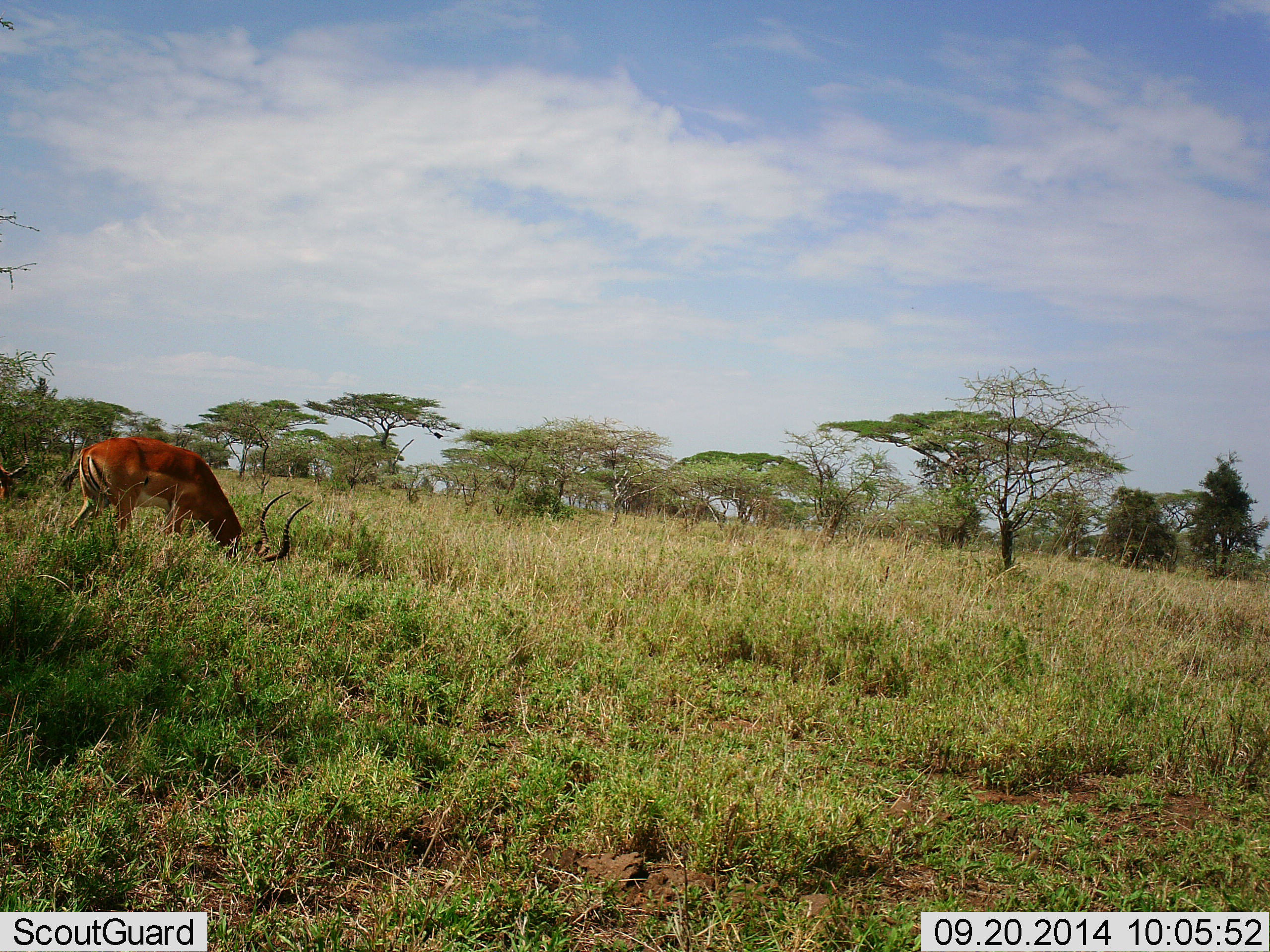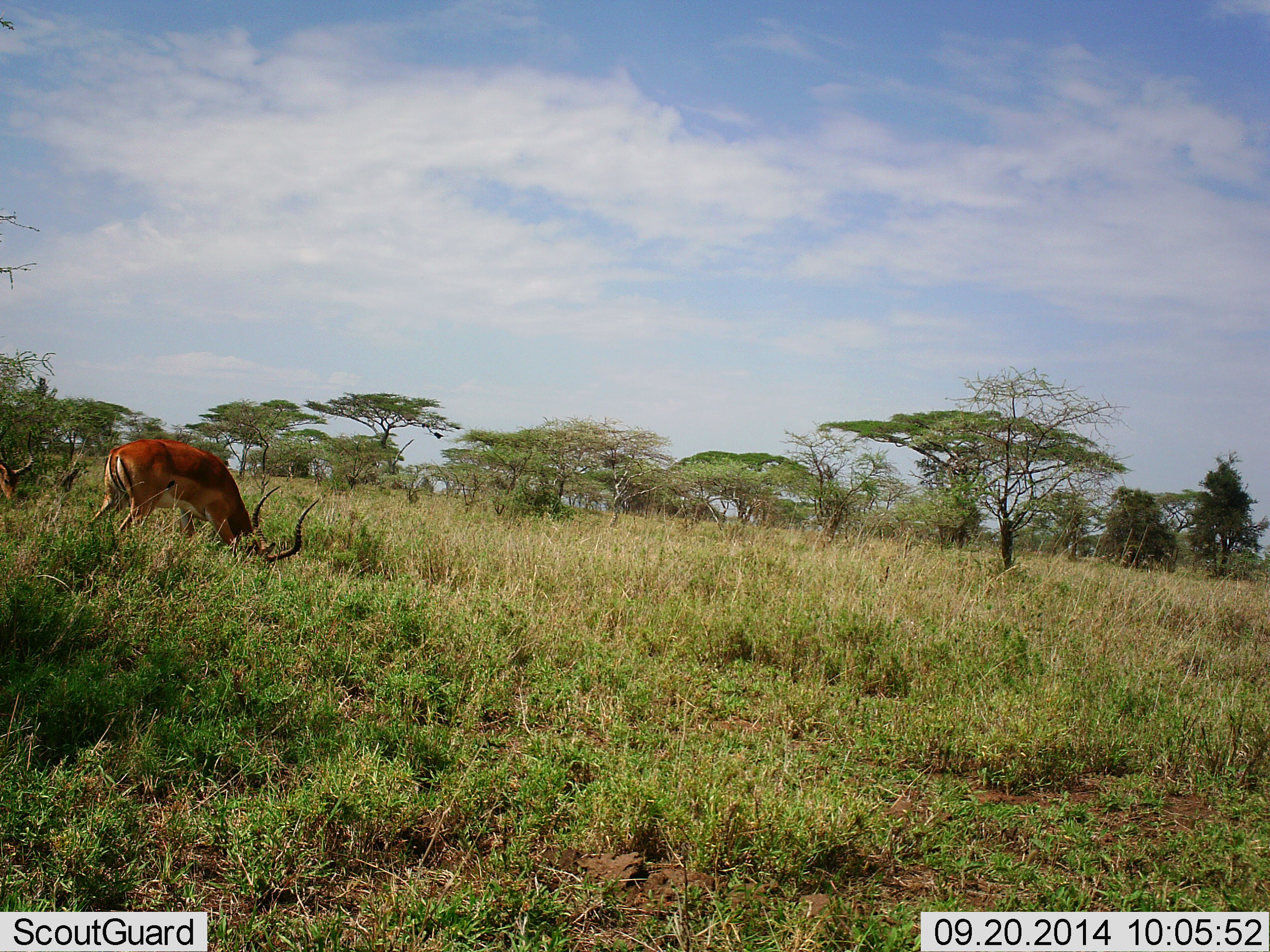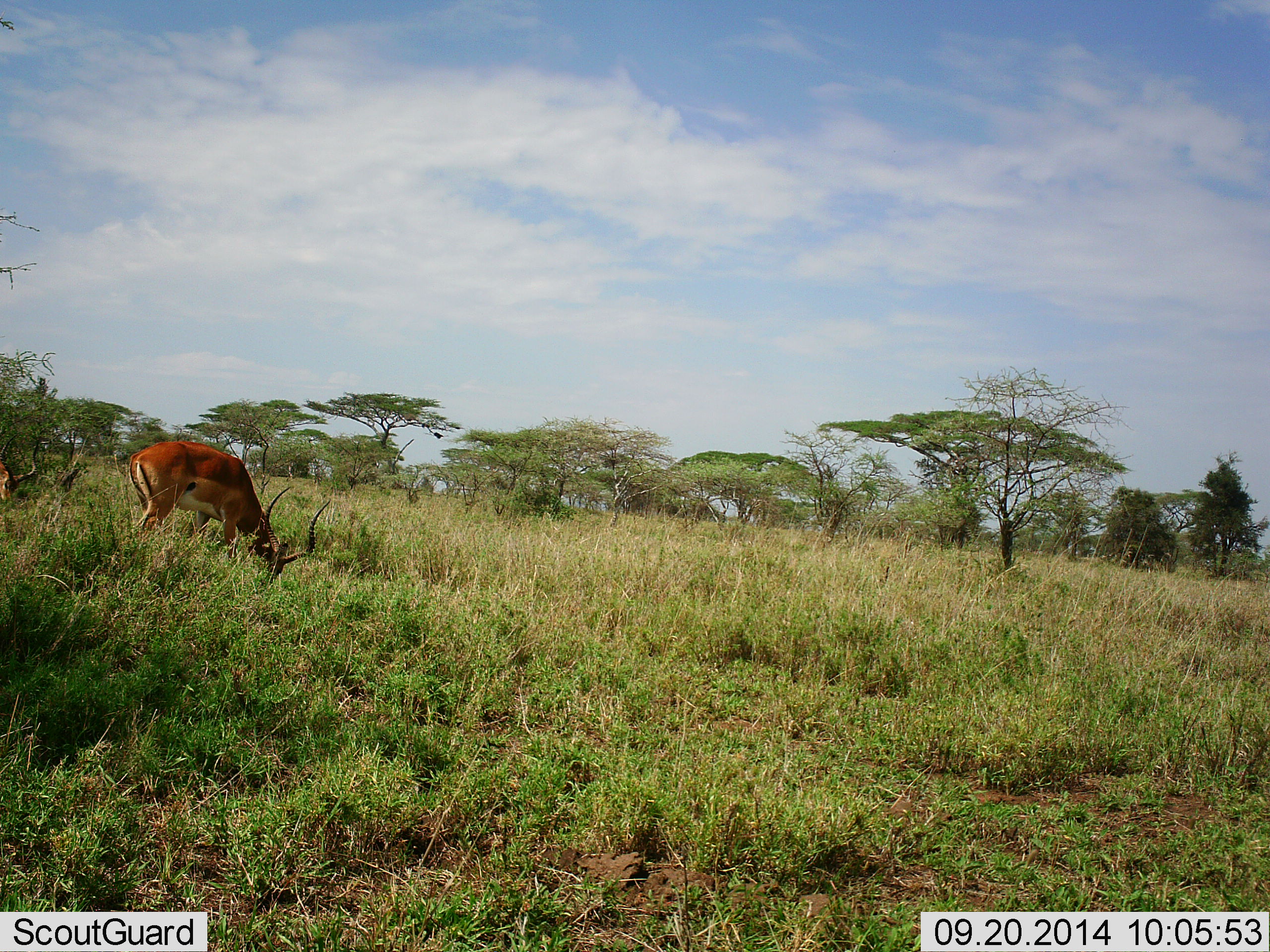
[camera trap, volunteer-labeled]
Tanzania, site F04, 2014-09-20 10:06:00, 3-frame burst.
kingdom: Animalia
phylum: Chordata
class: Mammalia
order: Artiodactyla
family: Bovidae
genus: Aepyceros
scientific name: Aepyceros melampus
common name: impala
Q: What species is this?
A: Impala (Aepyceros melampus).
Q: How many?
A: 1.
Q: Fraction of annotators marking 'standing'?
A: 20%.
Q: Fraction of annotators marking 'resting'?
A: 0%.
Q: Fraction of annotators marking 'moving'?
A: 0%.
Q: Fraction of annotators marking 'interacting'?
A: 0%.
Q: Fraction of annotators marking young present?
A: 0%.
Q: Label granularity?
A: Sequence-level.